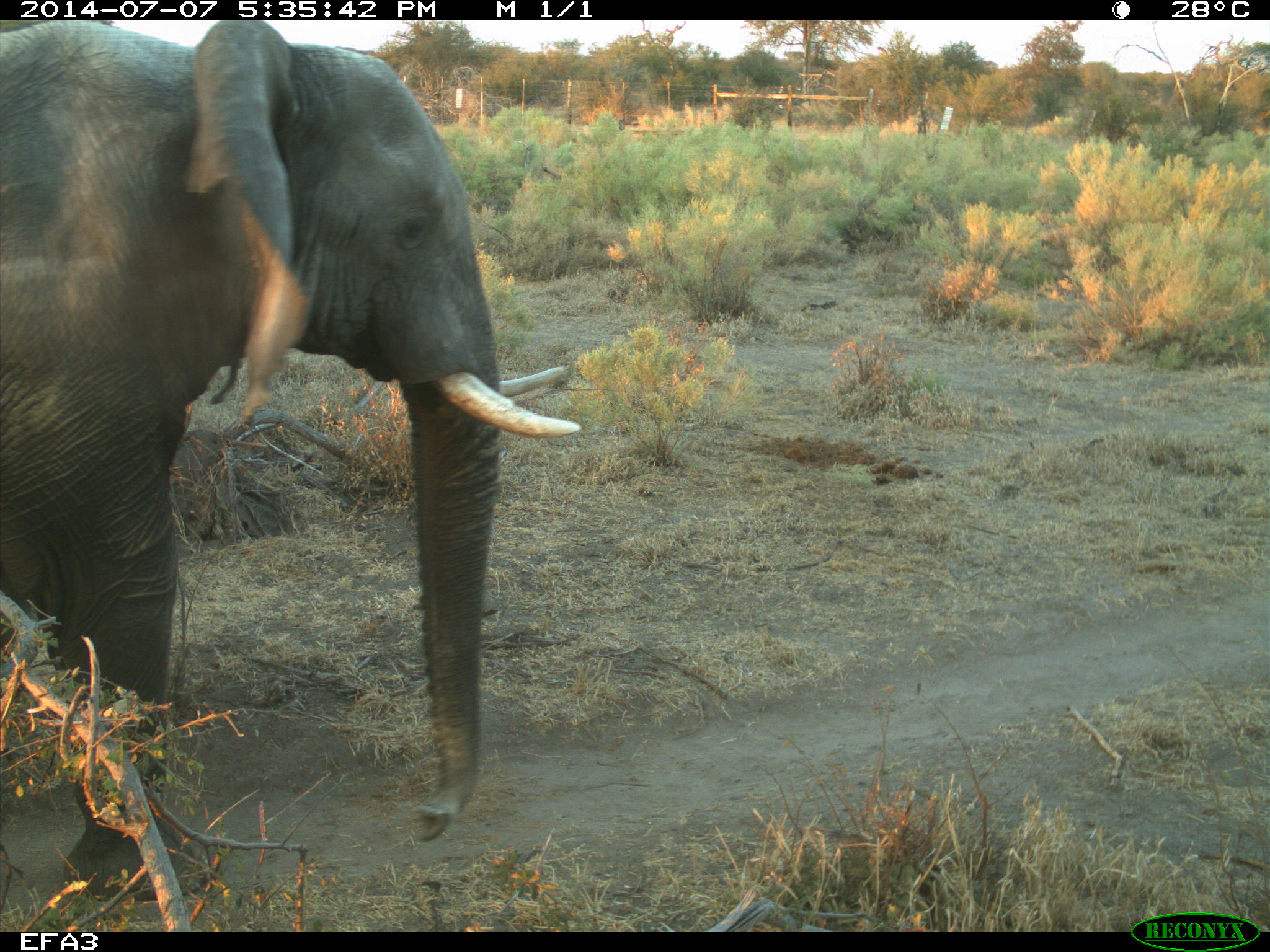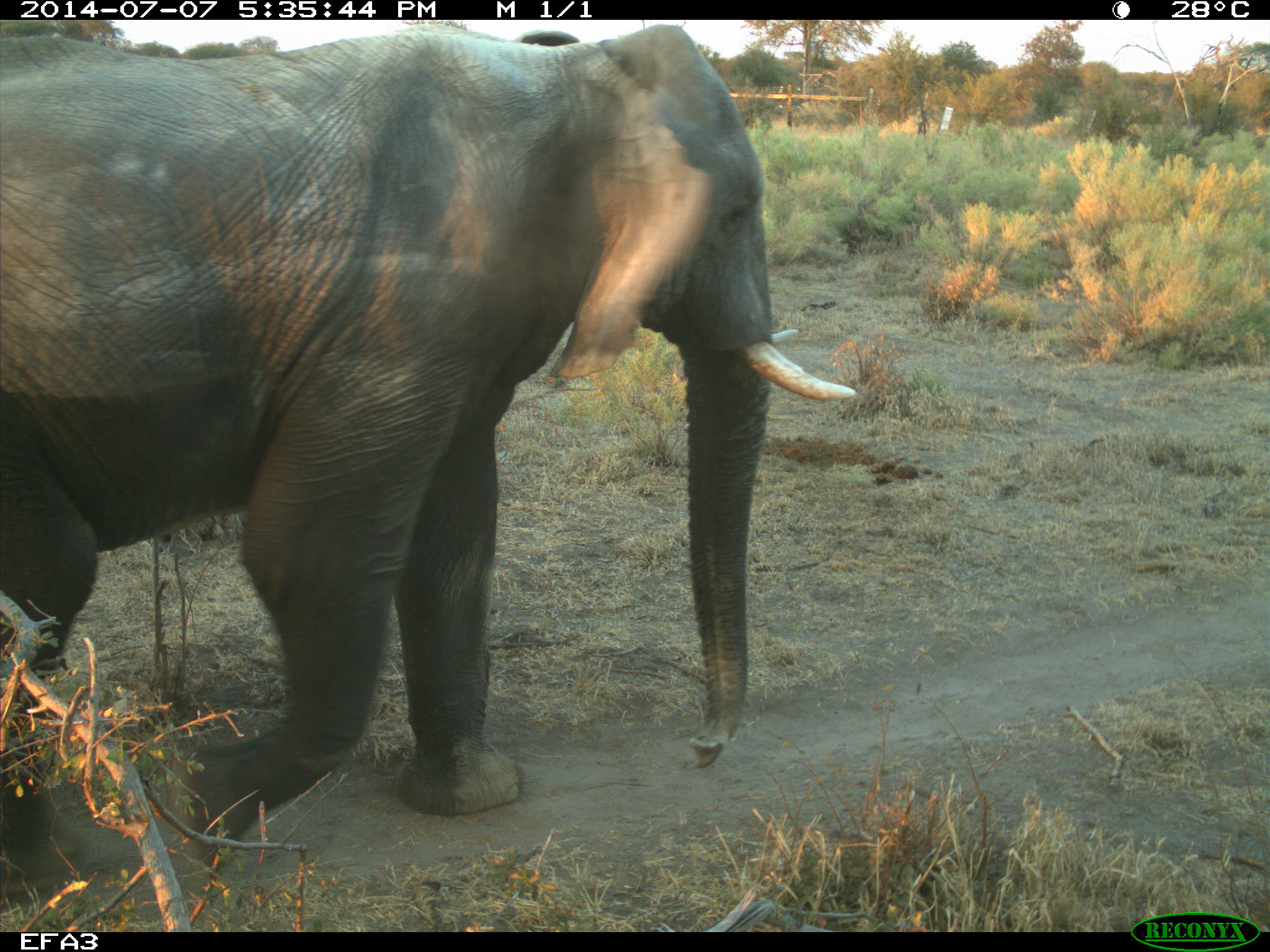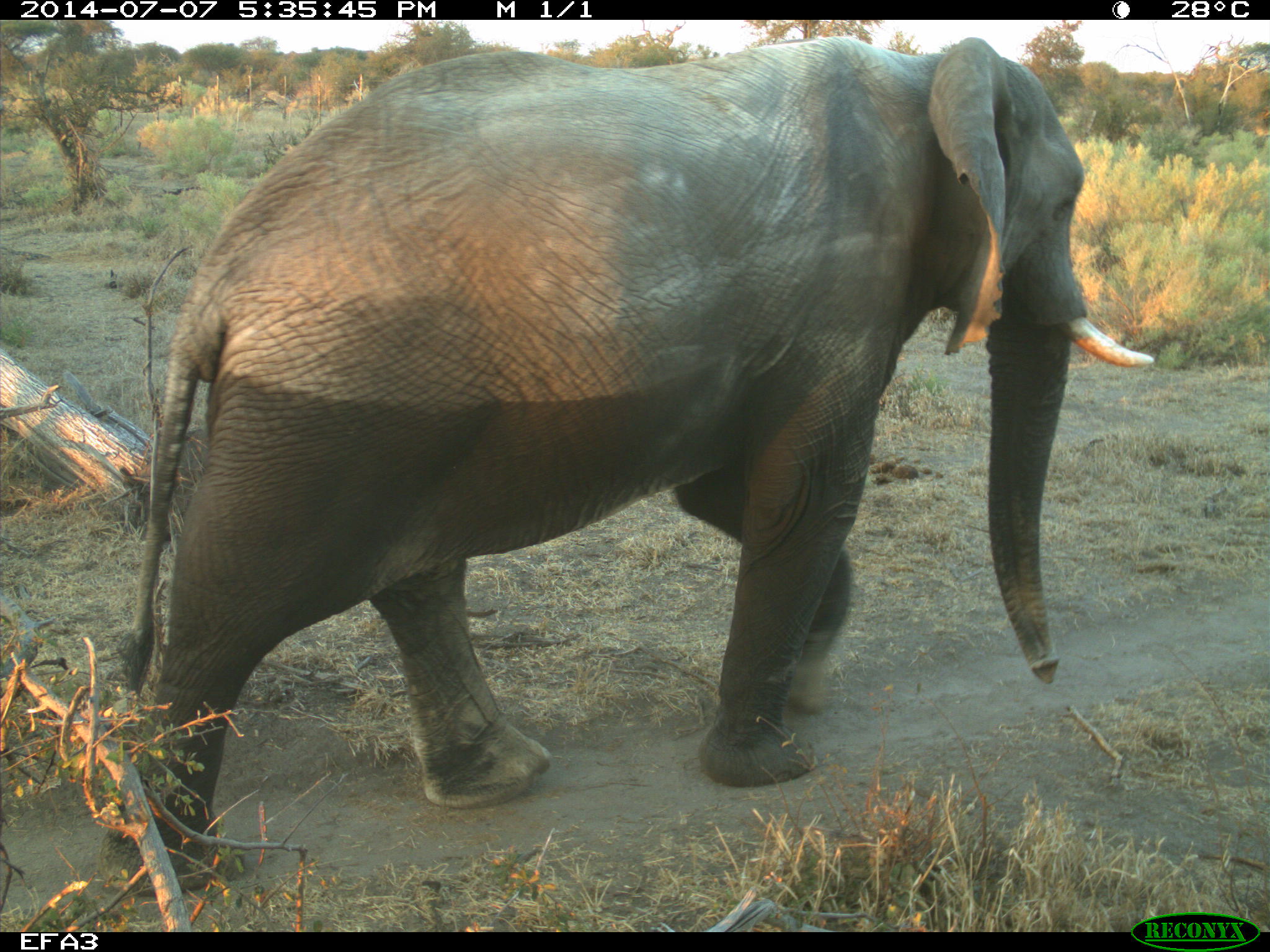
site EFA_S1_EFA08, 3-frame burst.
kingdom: Animalia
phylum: Chordata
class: Mammalia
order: Proboscidea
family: Elephantidae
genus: Loxodonta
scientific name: Loxodonta africana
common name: african bush elephant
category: elephant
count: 1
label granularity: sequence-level